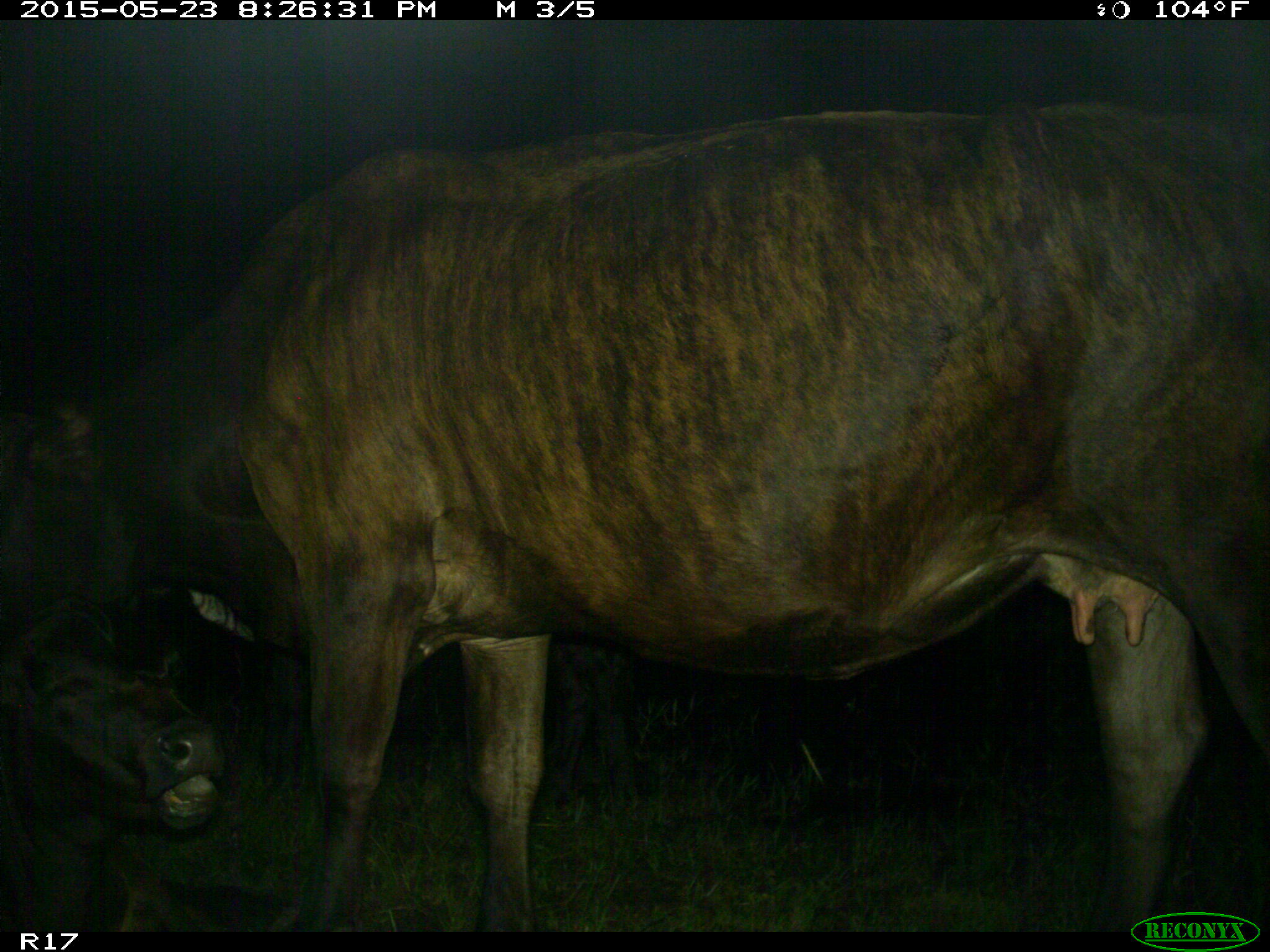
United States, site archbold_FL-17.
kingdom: Animalia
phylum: Chordata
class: Mammalia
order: Artiodactyla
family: Bovidae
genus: Bos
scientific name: Bos taurus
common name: domestic cow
Bos taurus (domestic cow).